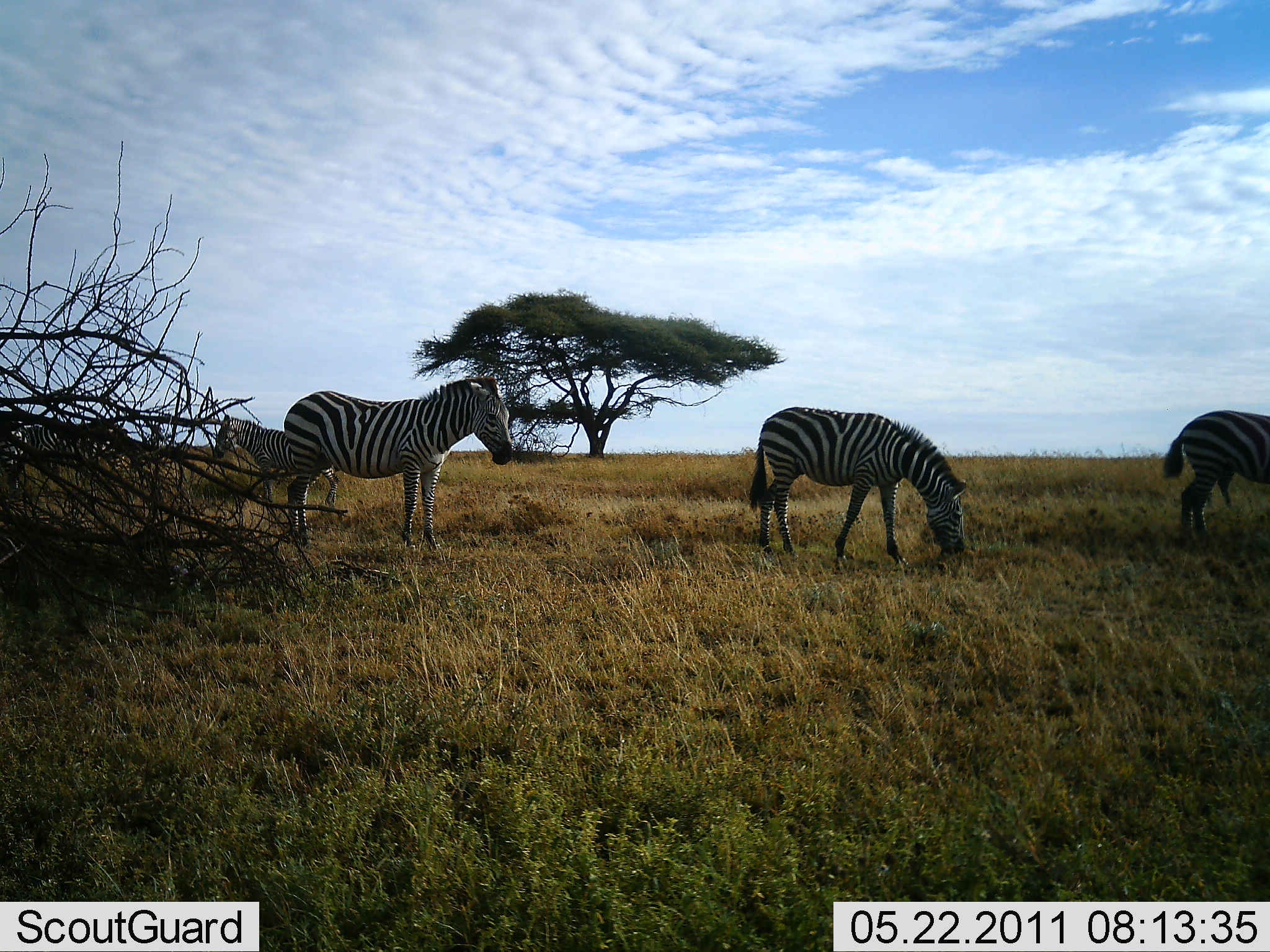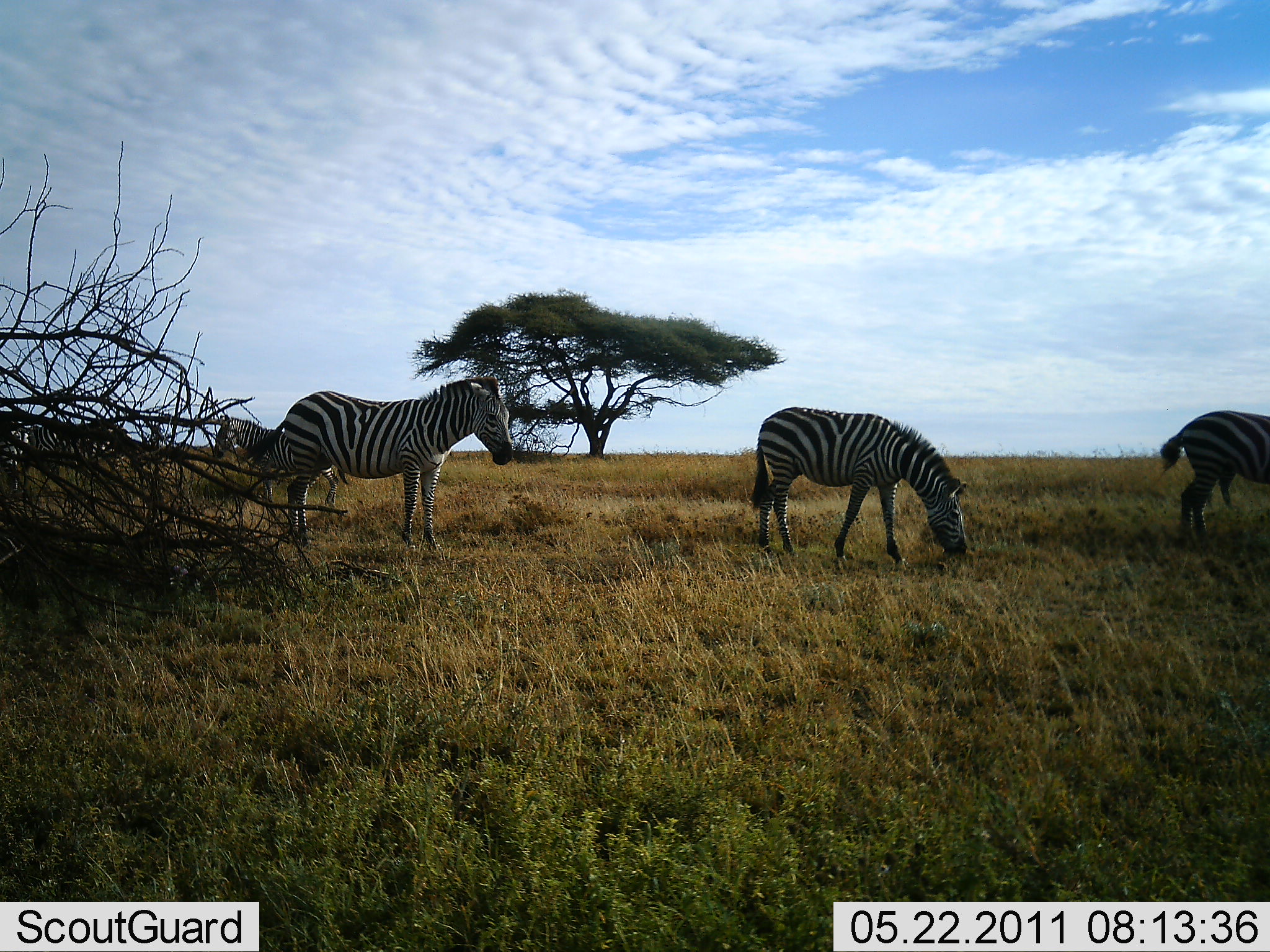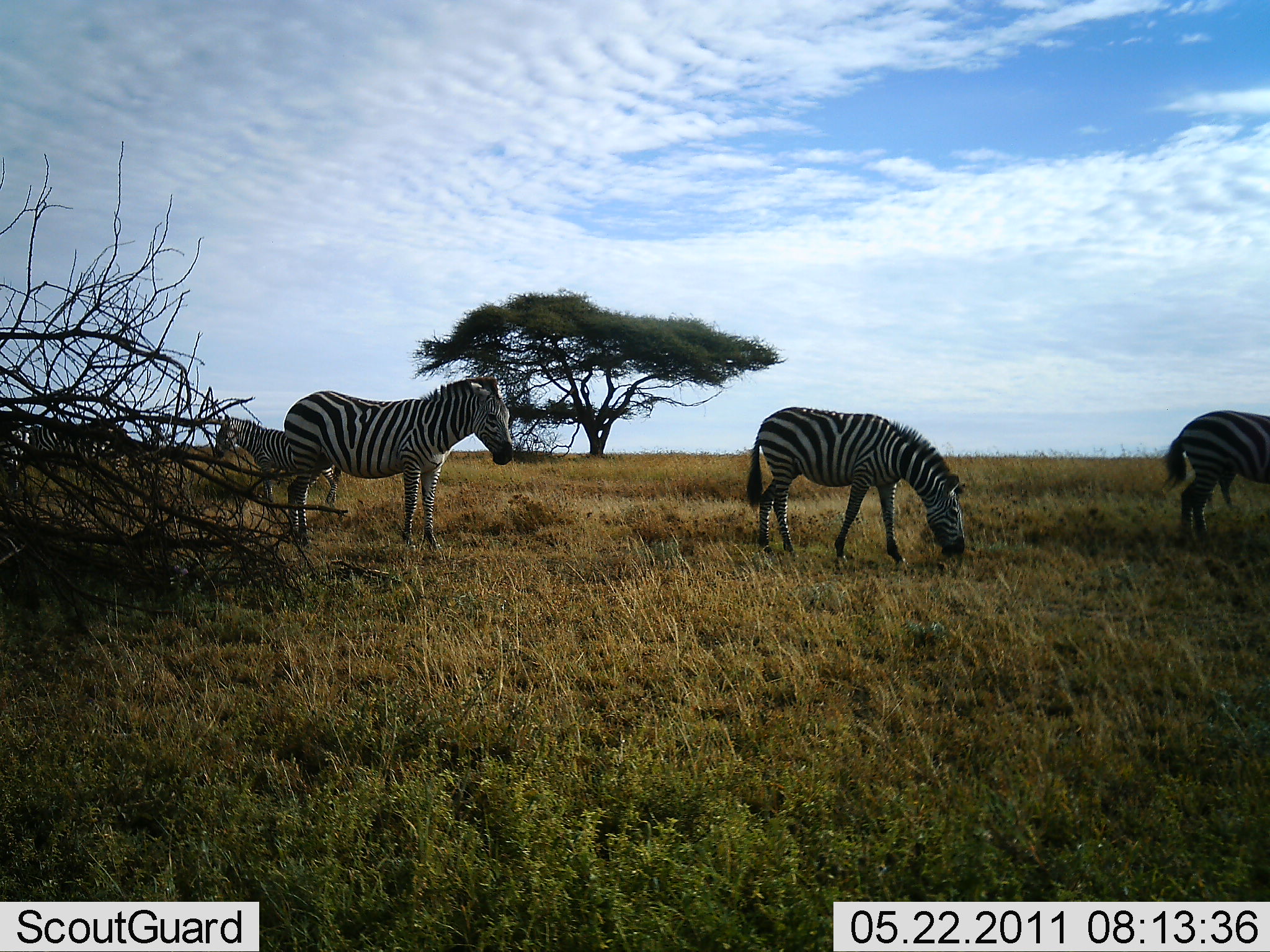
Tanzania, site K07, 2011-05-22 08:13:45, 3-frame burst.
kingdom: Animalia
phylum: Chordata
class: Mammalia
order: Perissodactyla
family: Equidae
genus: Equus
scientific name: Equus quagga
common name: plains zebra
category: zebra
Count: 4.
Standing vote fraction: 92%.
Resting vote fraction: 0%.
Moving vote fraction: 0%.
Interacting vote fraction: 0%.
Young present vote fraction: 0%.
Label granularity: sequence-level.